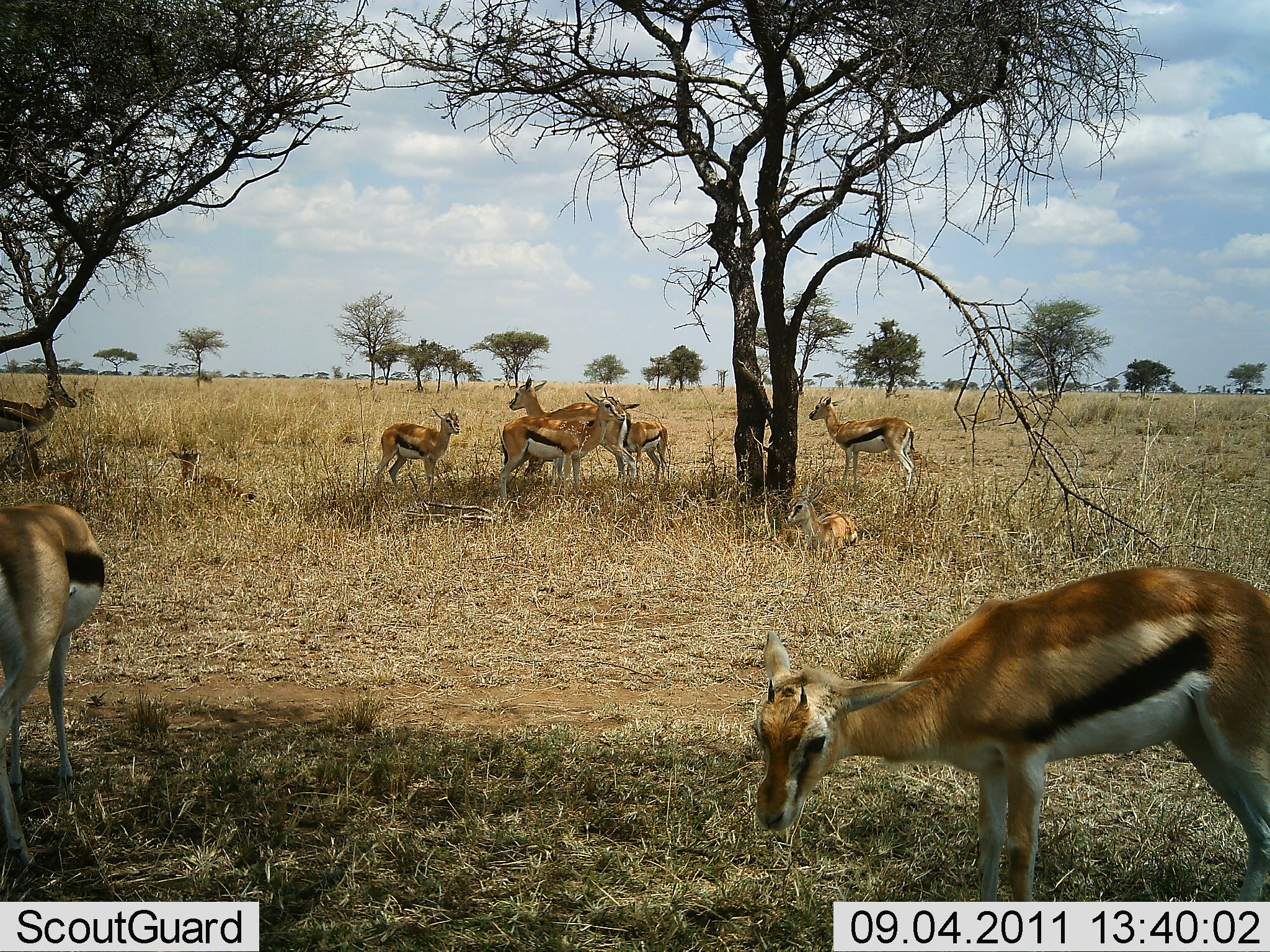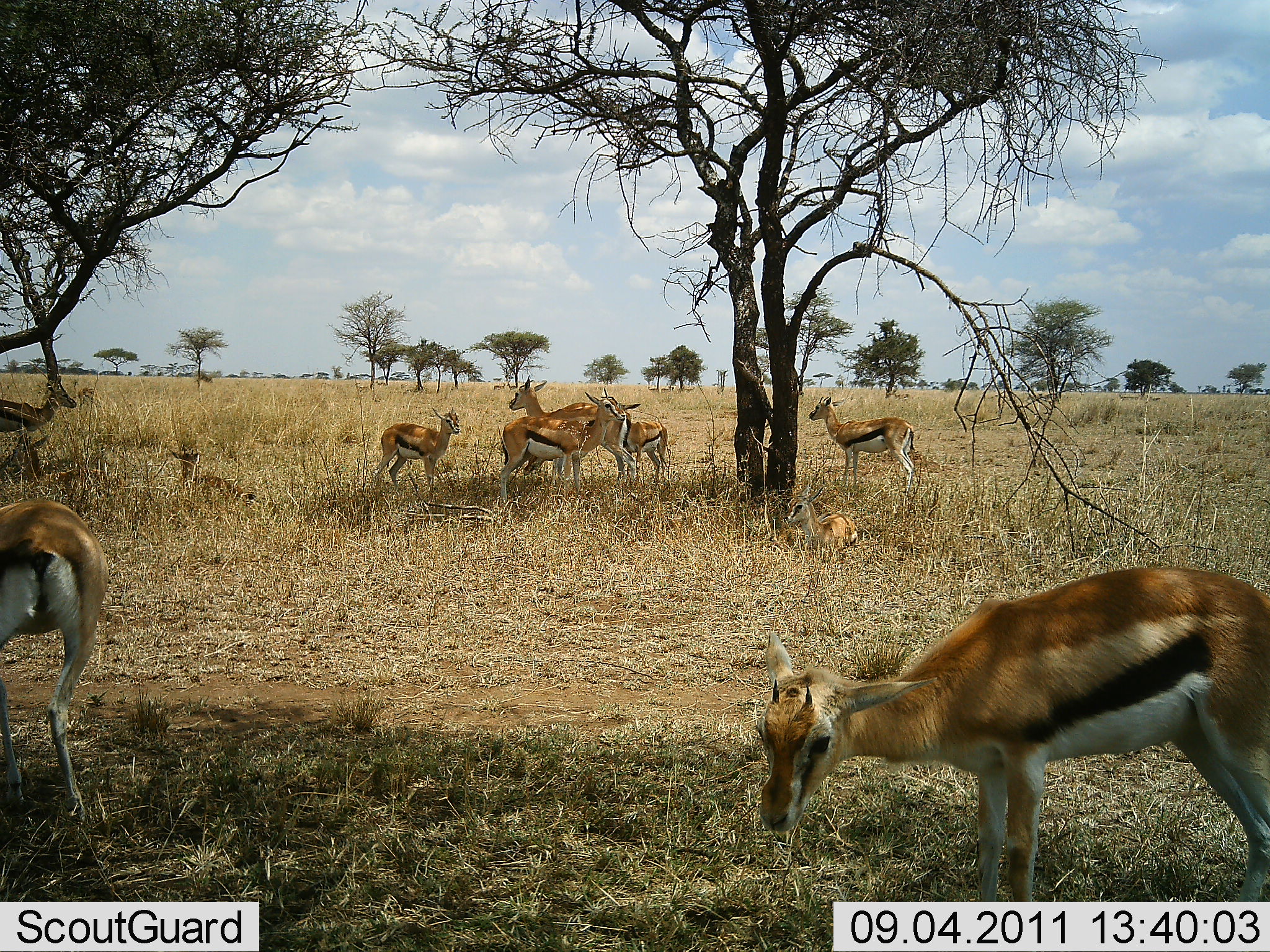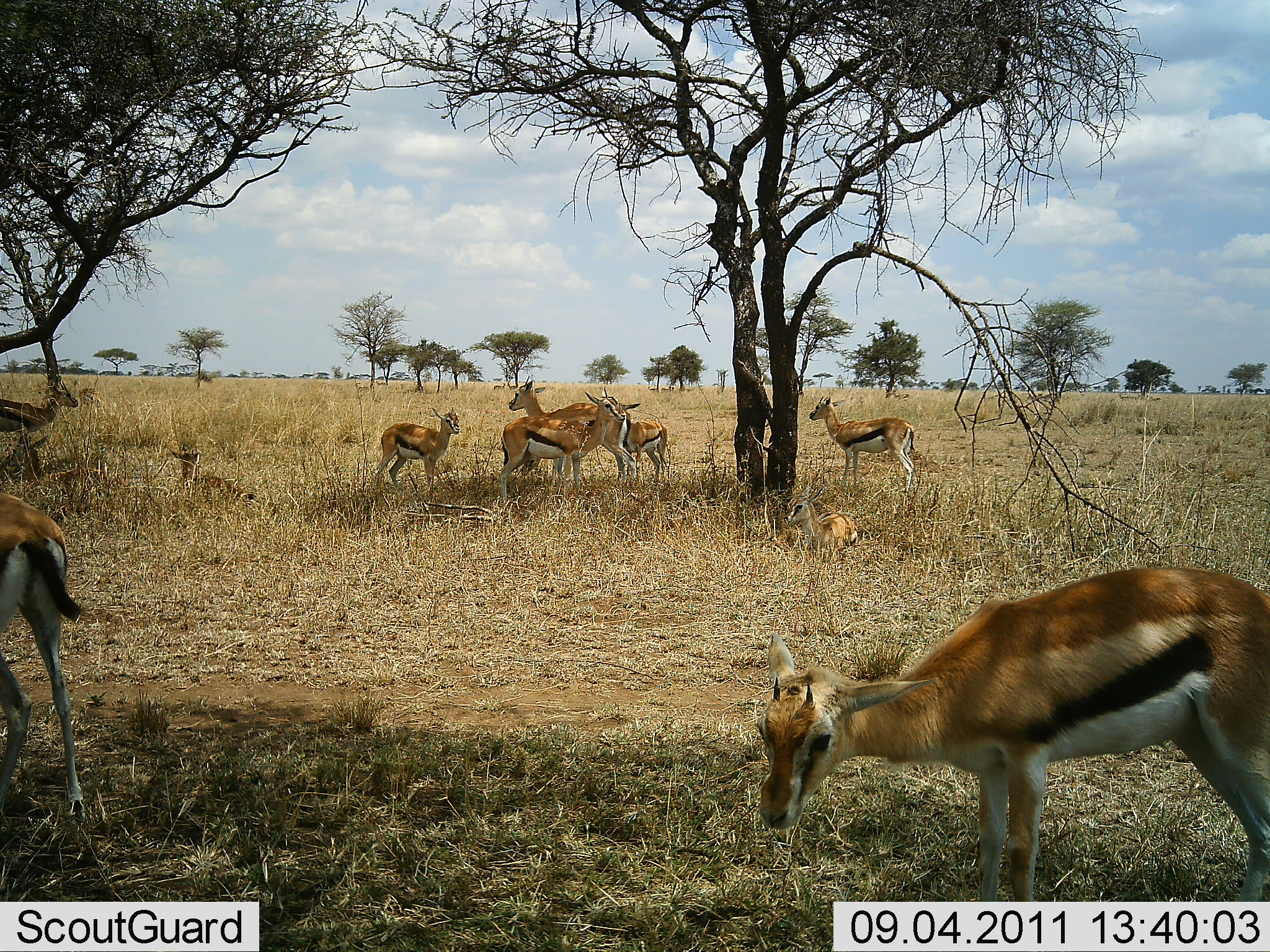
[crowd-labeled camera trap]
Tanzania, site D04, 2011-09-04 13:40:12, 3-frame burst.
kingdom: Animalia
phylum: Chordata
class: Mammalia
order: Artiodactyla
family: Bovidae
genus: Eudorcas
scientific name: Eudorcas thomsonii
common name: thomson's gazelle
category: gazellethomsons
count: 11-50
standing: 75%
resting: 75%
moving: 8%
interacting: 8%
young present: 58%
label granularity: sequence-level